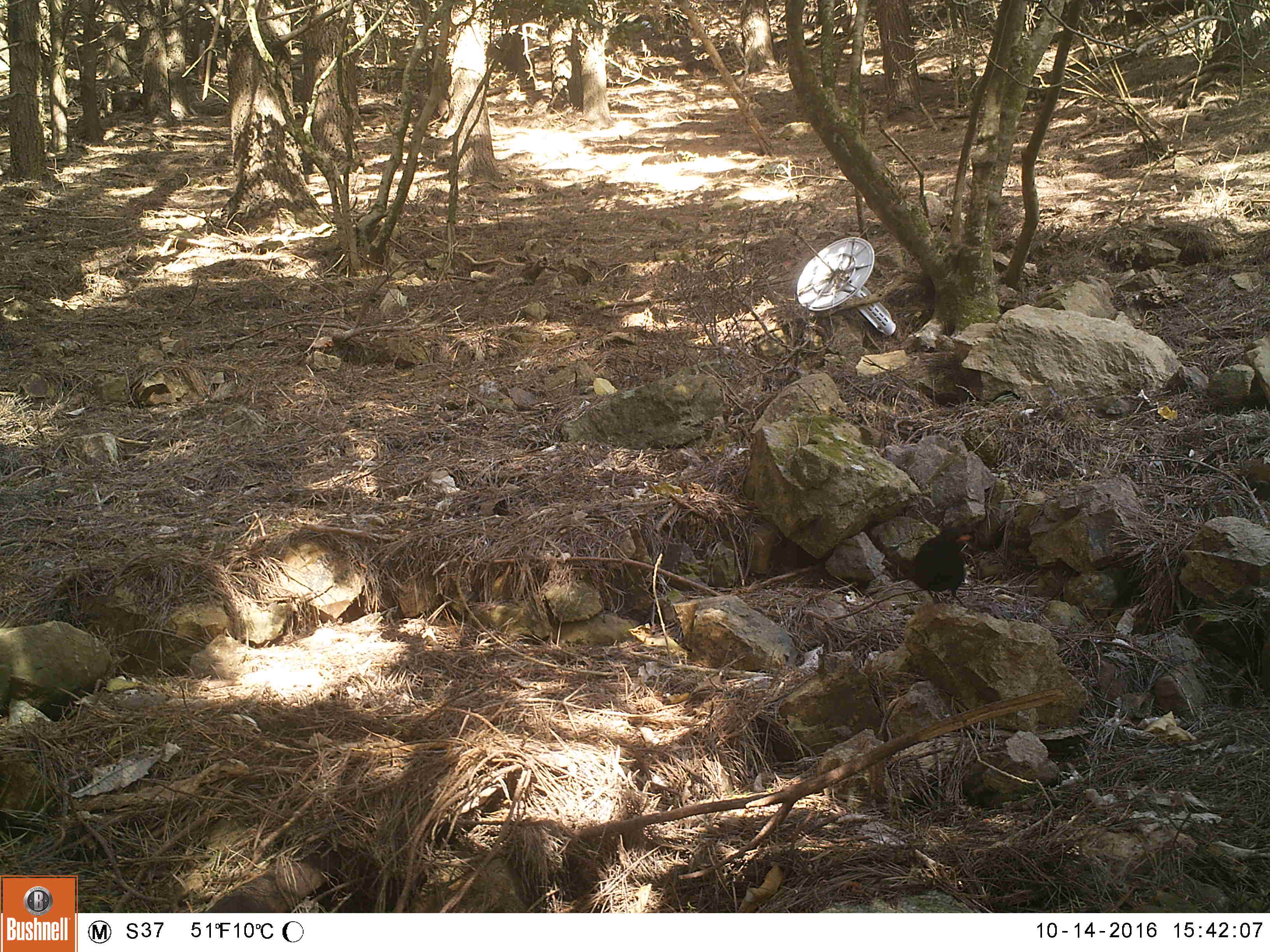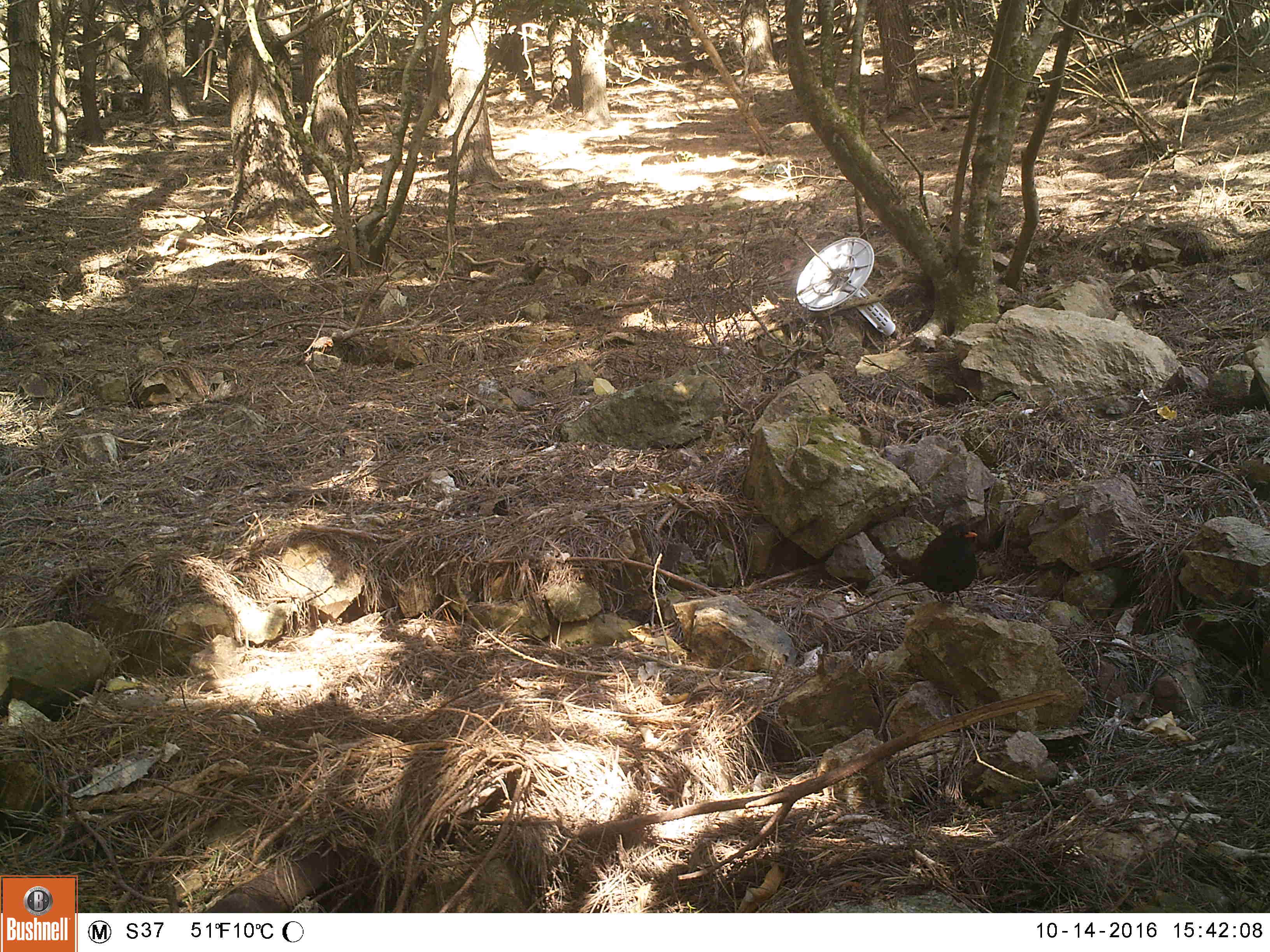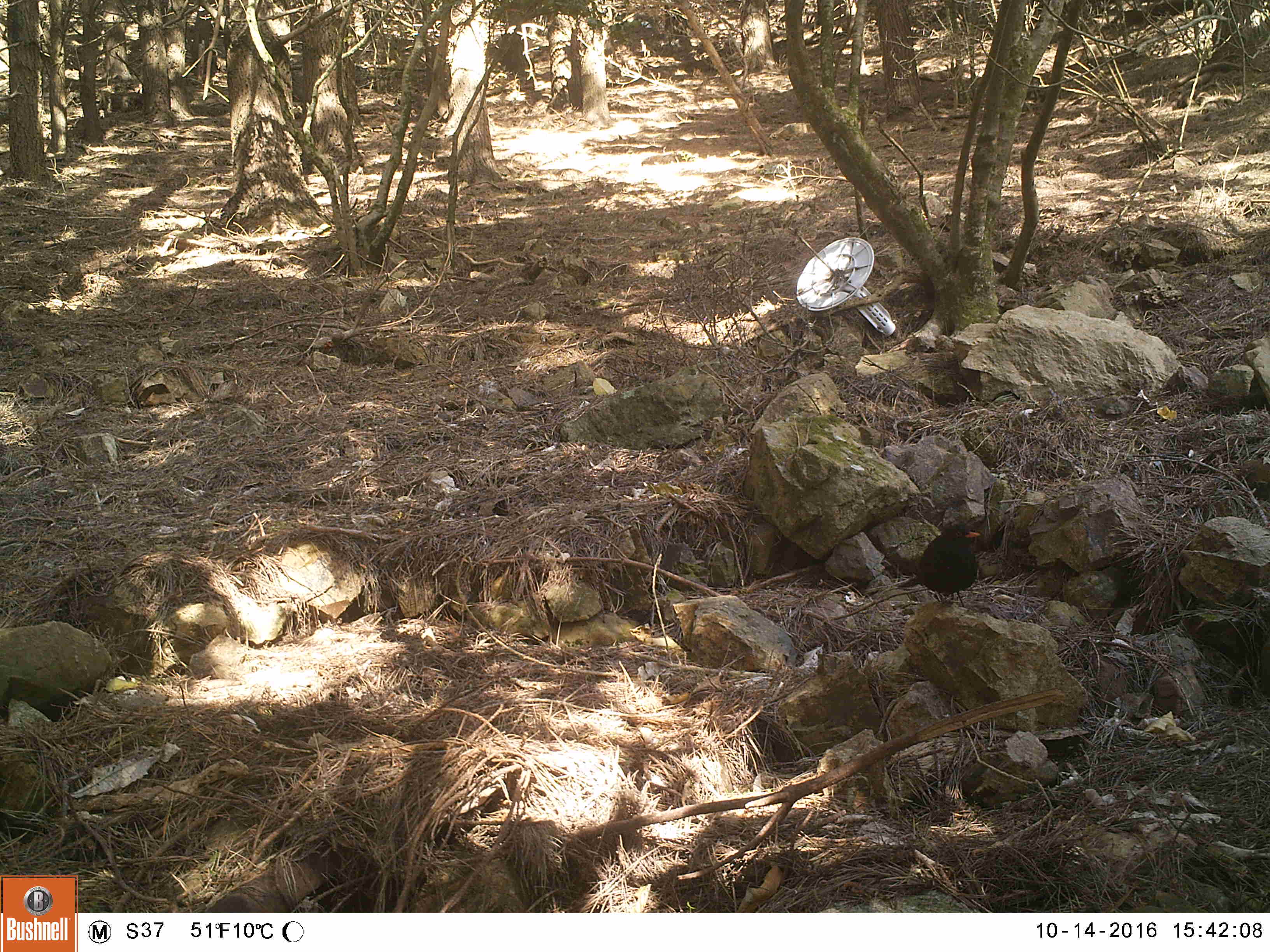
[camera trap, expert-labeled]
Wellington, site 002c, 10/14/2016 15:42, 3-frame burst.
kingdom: Animalia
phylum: Chordata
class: Aves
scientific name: Aves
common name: bird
Bird (Aves).